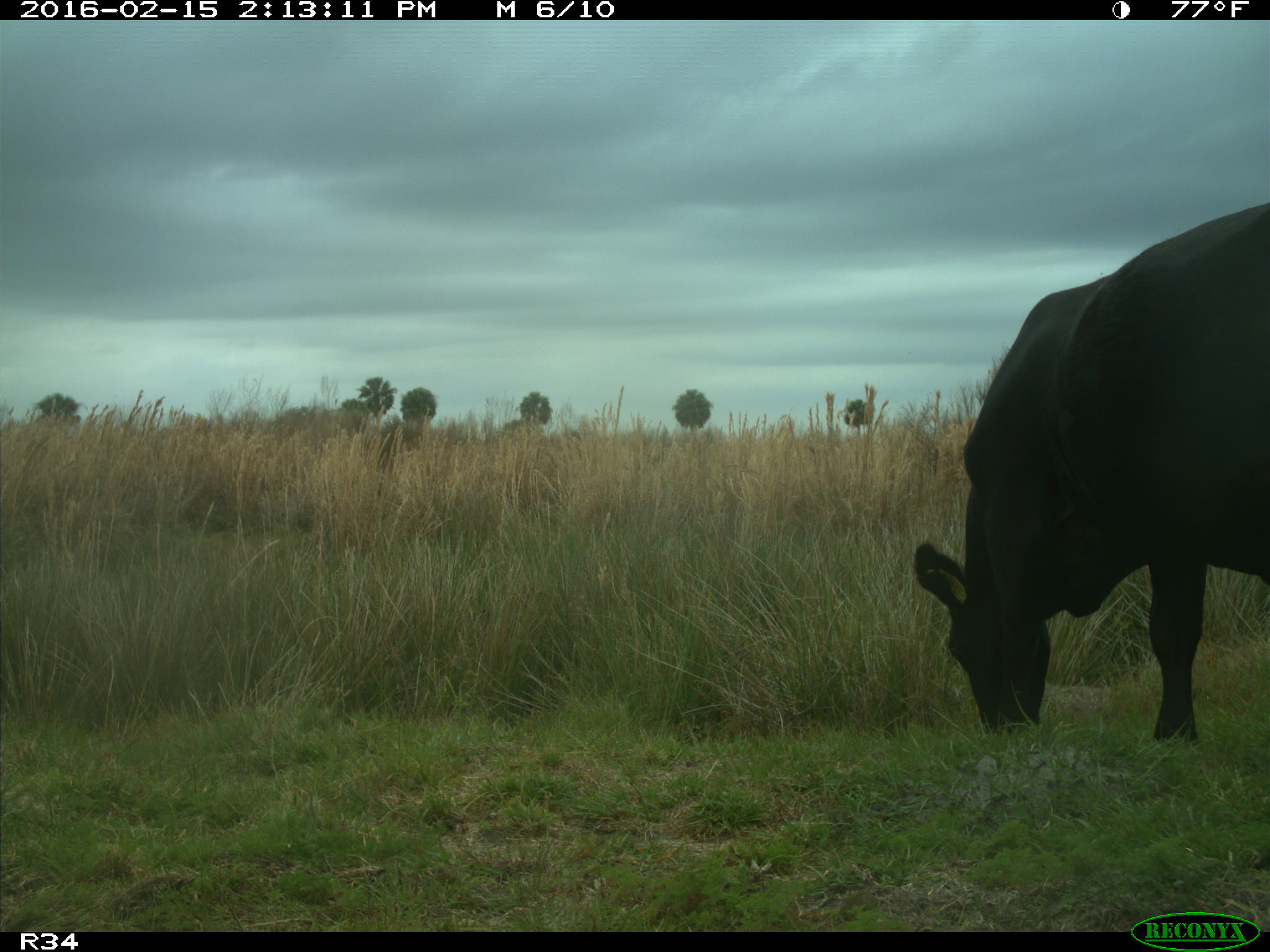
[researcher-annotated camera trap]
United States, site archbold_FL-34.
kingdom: Animalia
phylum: Chordata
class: Mammalia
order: Artiodactyla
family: Bovidae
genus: Bos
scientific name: Bos taurus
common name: domestic cow